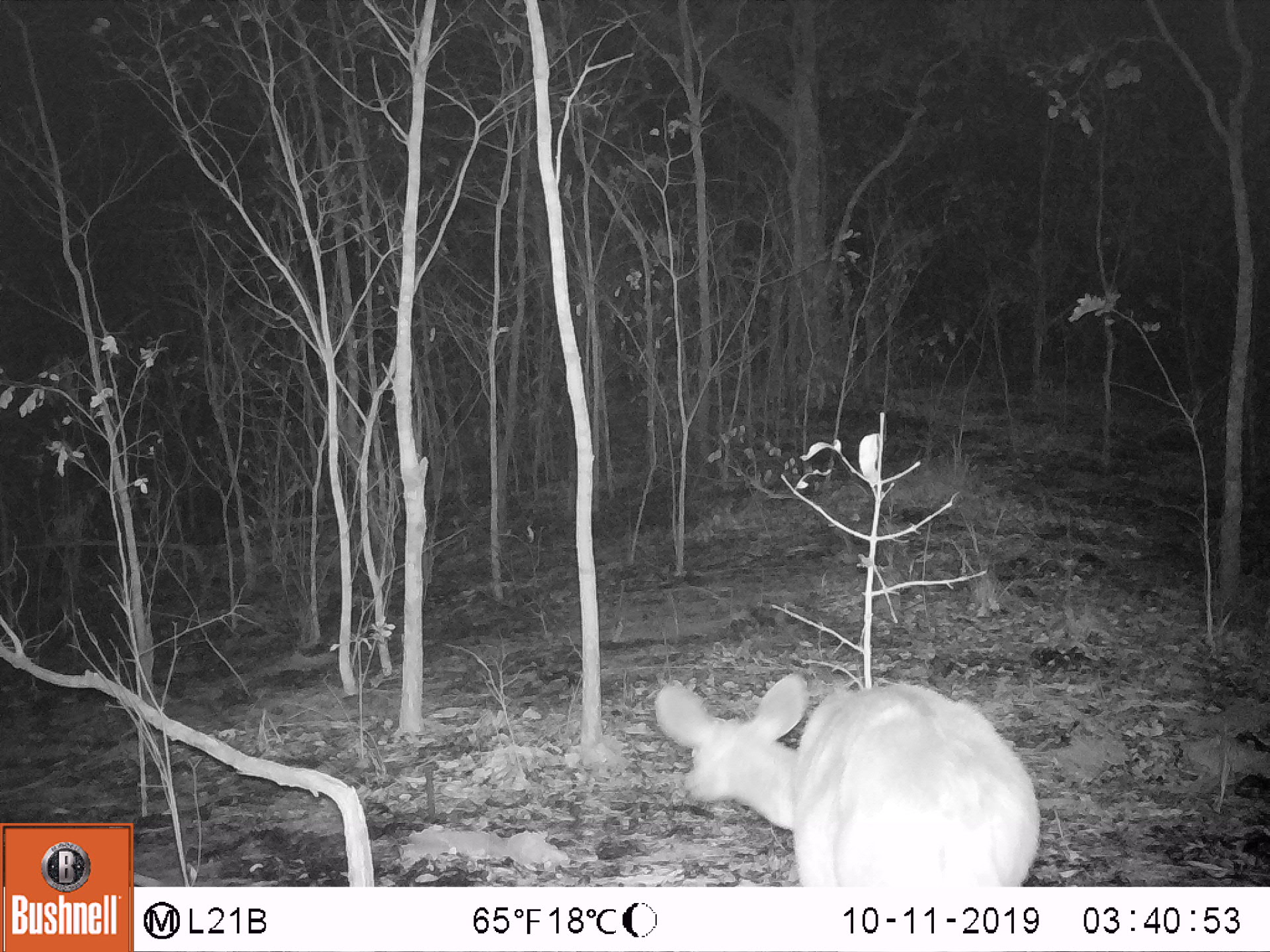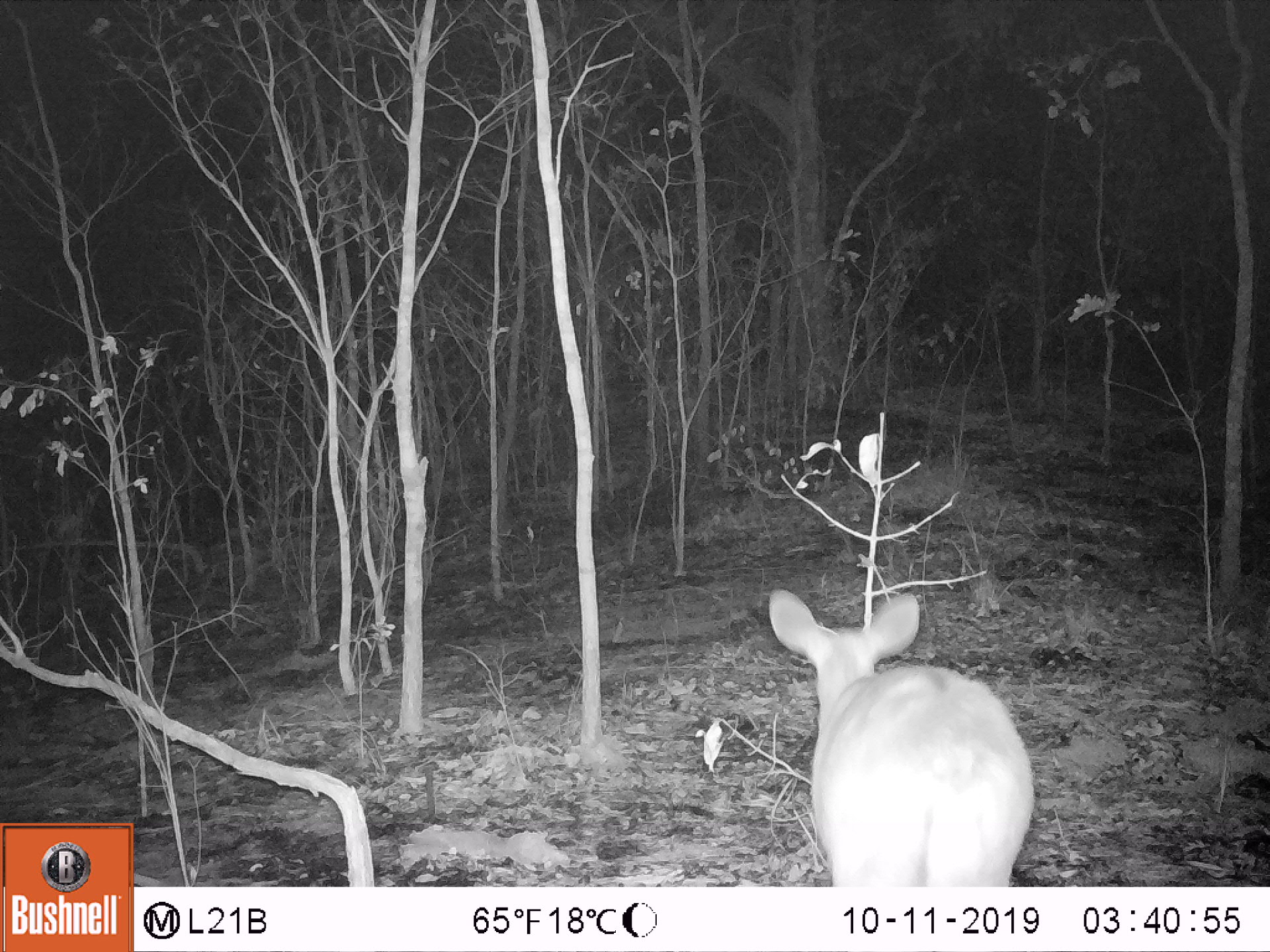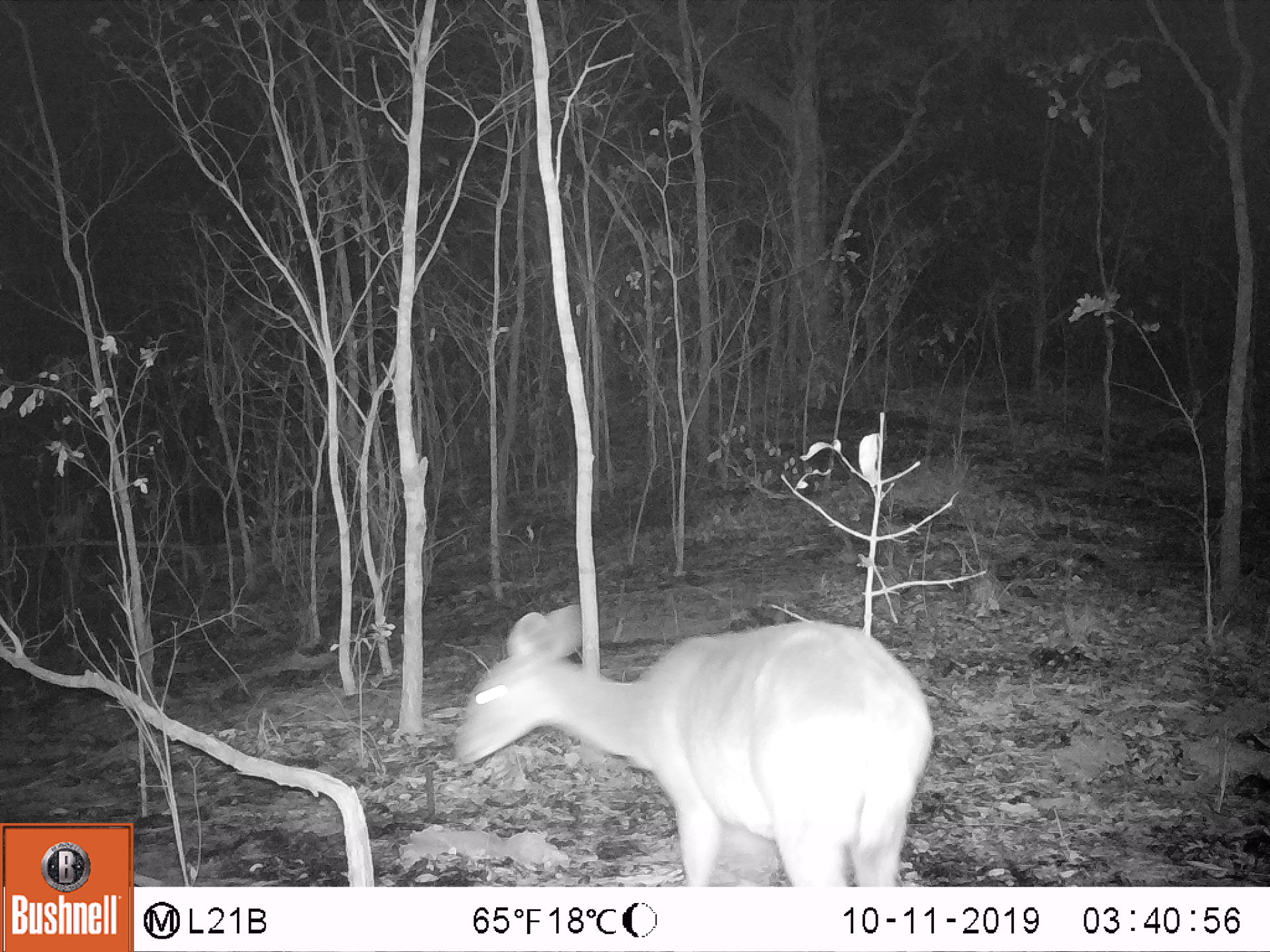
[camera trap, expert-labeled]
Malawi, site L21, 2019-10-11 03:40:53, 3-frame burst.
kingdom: Animalia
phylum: Chordata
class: Mammalia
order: Artiodactyla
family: Bovidae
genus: Tragelaphus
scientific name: Tragelaphus sylvaticus sylvaticus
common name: cape bushbuck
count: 1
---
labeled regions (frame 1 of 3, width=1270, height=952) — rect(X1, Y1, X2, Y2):
cape bushbuck: rect(647, 670, 1044, 887)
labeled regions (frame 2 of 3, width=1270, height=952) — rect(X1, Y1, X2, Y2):
cape bushbuck: rect(762, 584, 1037, 887)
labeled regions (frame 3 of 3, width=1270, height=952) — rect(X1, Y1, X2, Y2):
cape bushbuck: rect(455, 601, 934, 882)